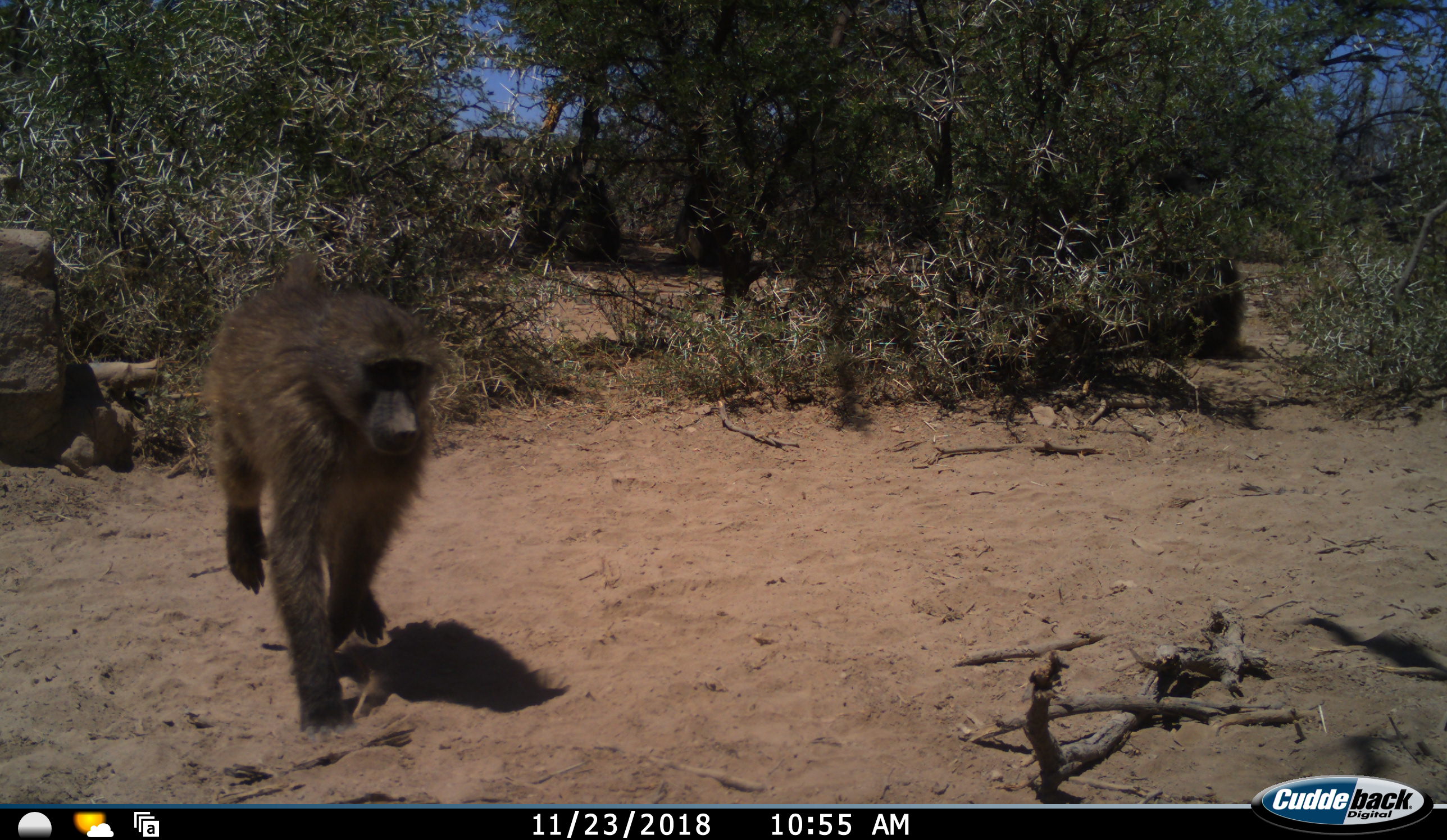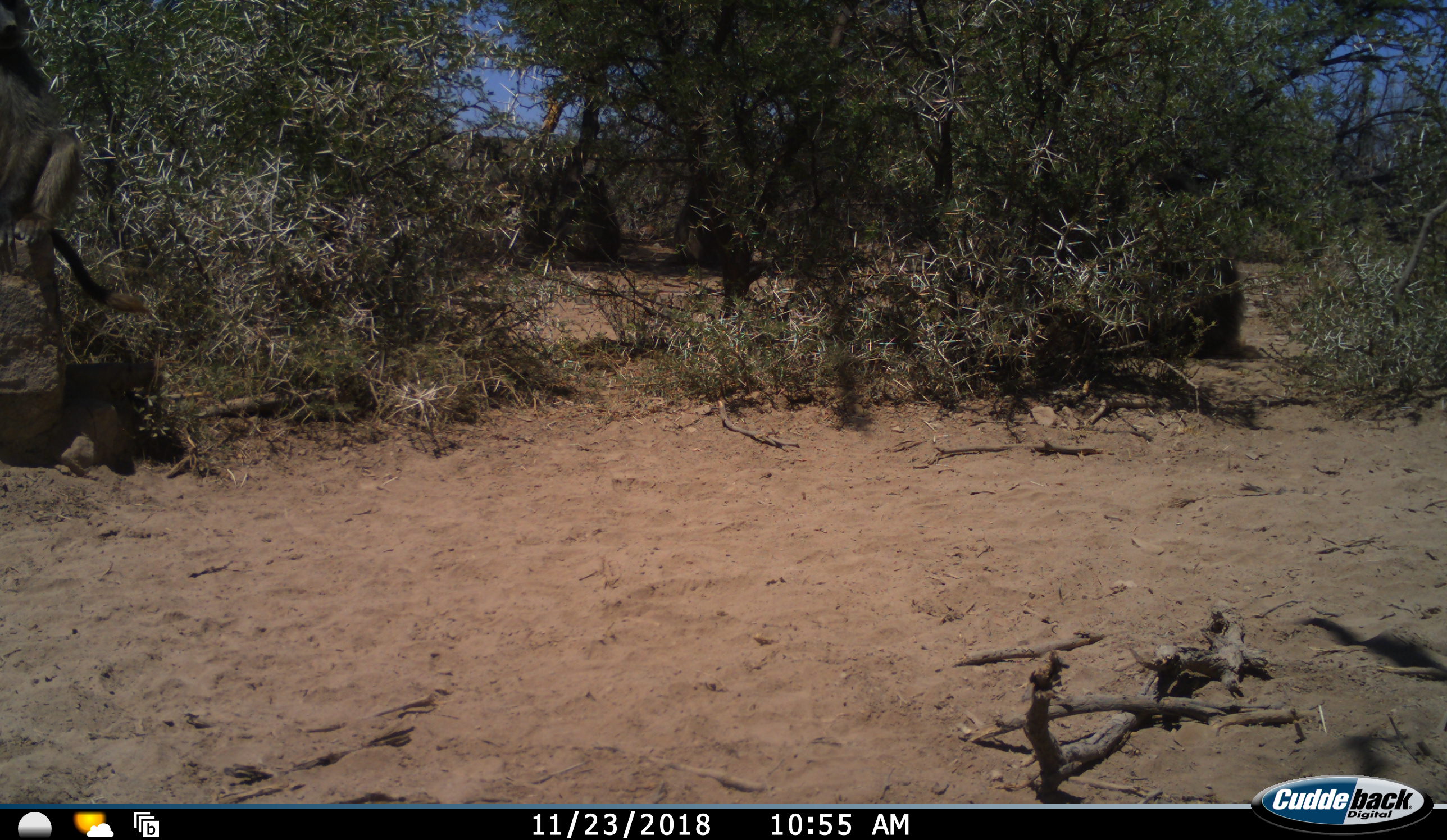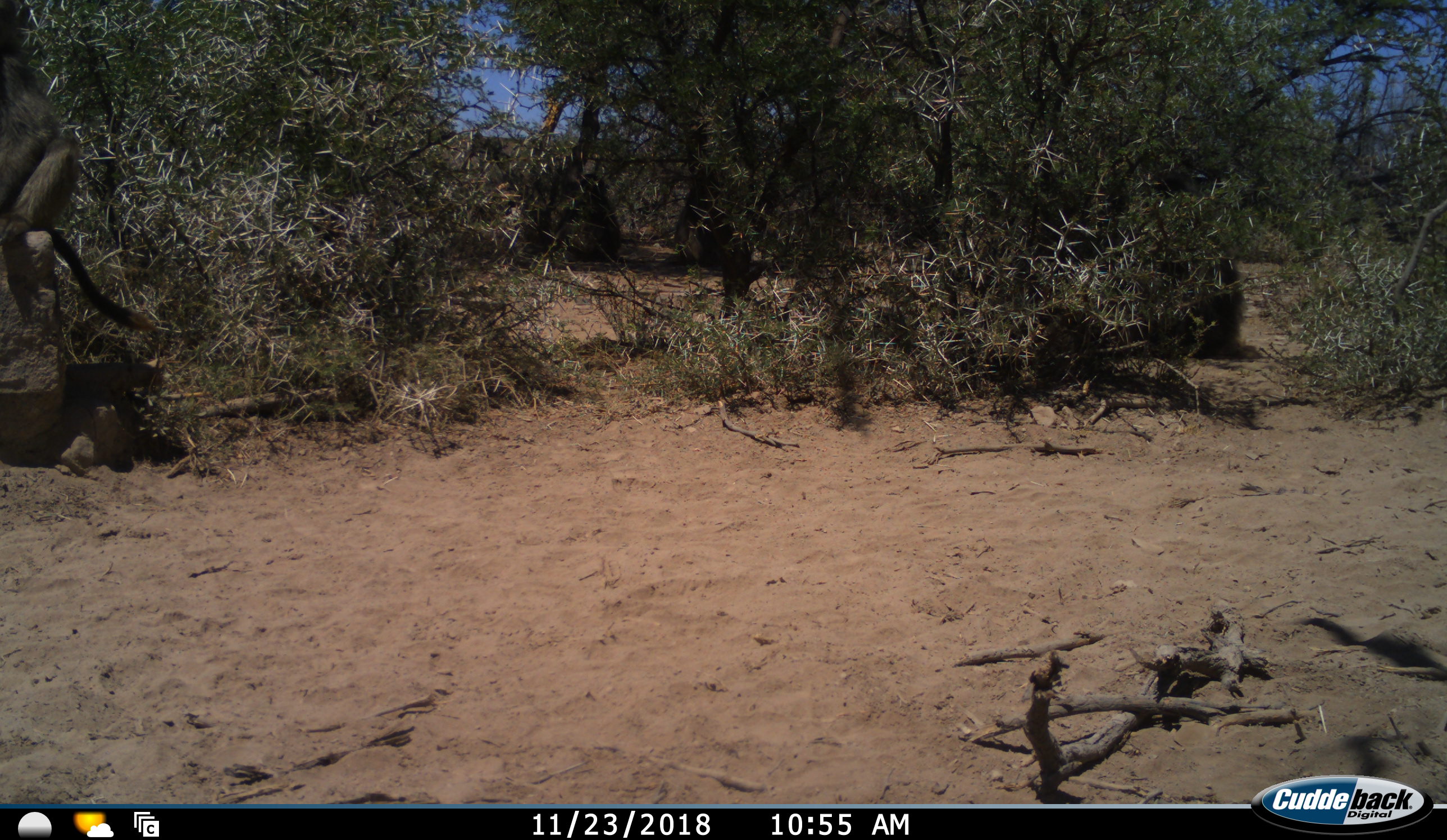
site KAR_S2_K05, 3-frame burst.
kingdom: Animalia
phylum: Chordata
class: Mammalia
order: Primates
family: Cercopithecidae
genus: Papio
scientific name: Papio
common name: baboon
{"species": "baboon (Papio)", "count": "1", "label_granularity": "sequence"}